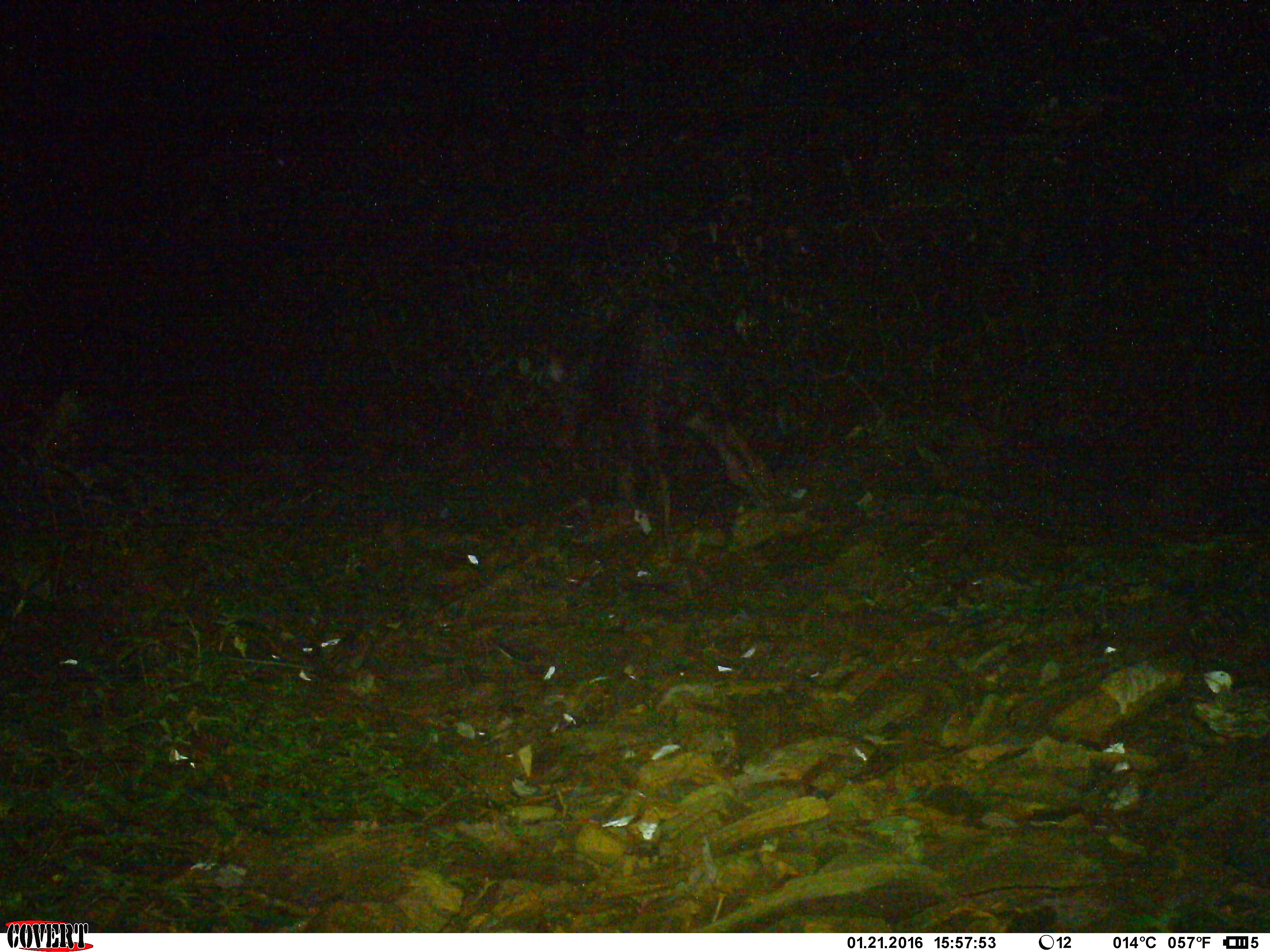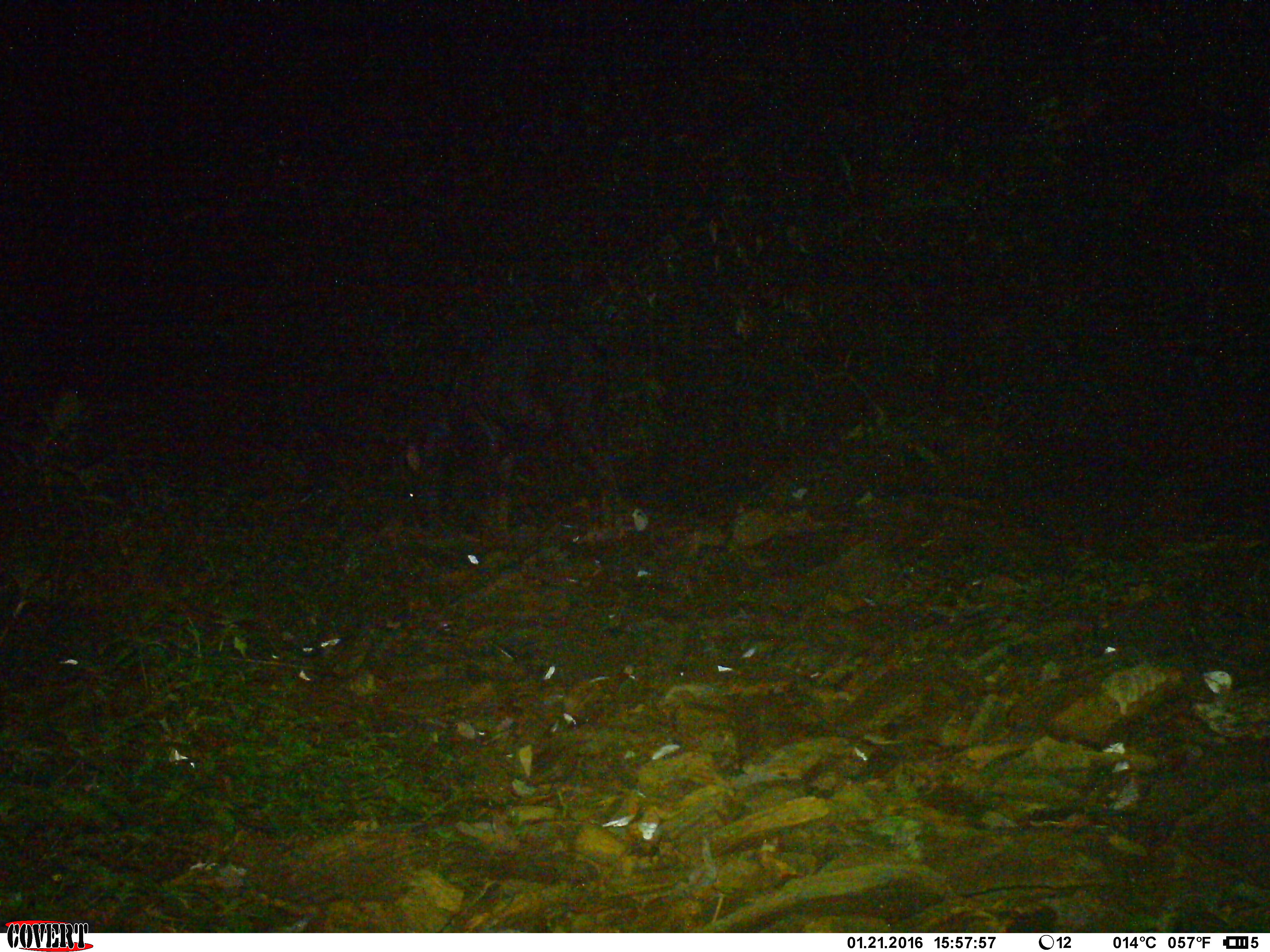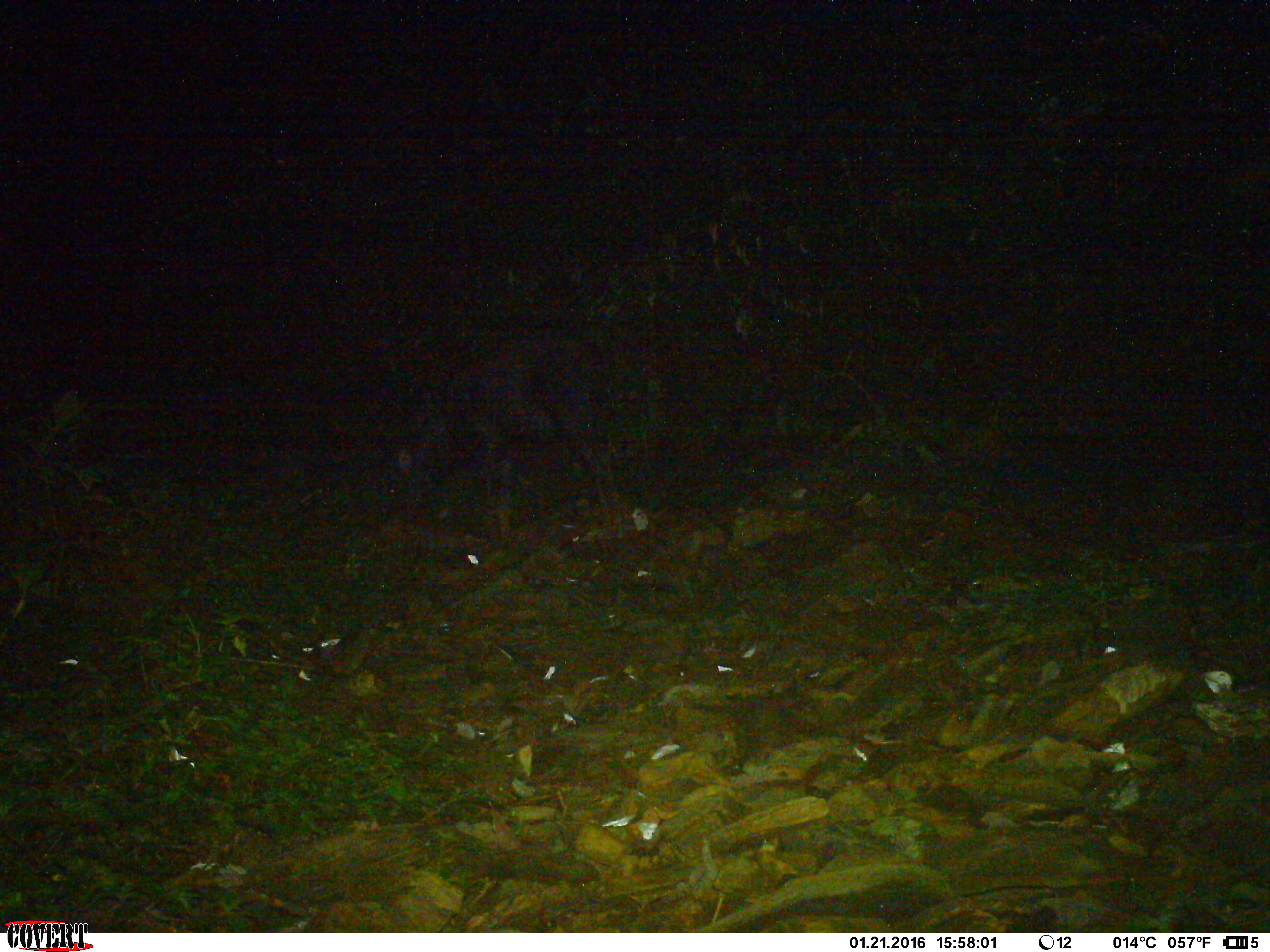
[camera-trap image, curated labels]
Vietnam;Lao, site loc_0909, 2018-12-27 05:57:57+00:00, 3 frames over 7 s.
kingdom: Animalia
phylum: Chordata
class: Mammalia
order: Artiodactyla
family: Bovidae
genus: Capricornis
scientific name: Capricornis sumatraensis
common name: chinese serow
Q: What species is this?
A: Chinese serow (Capricornis sumatraensis).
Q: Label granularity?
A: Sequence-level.